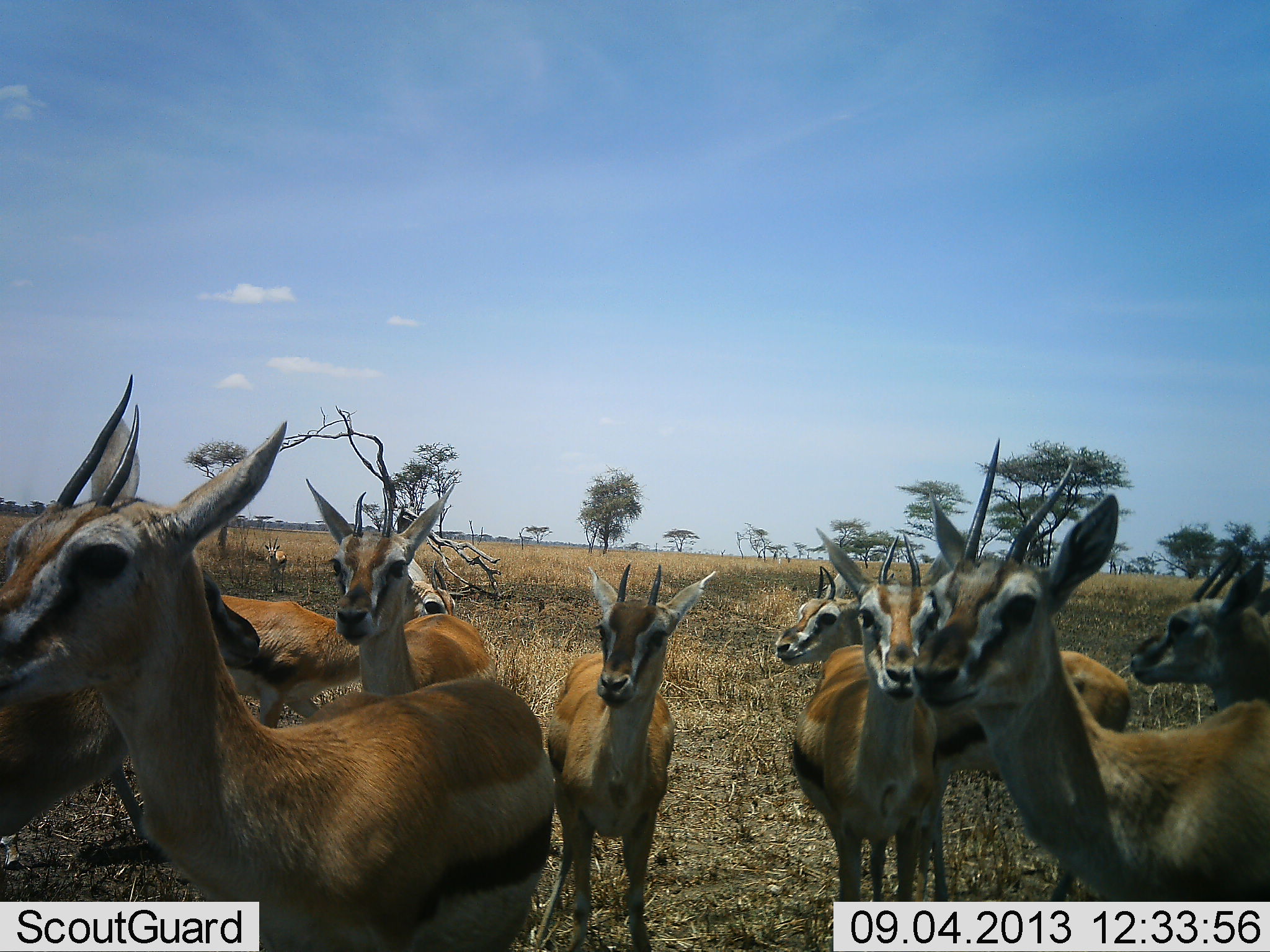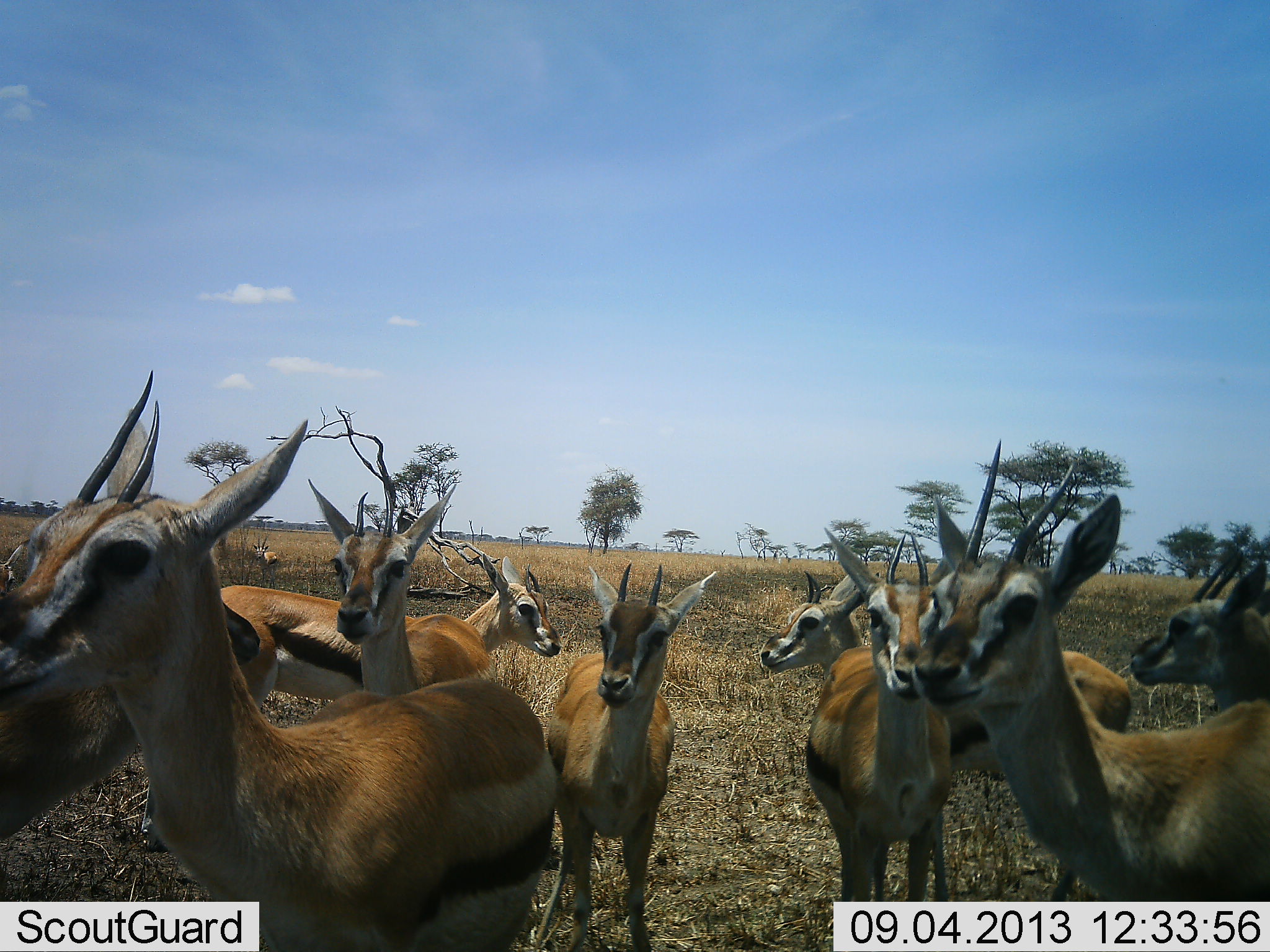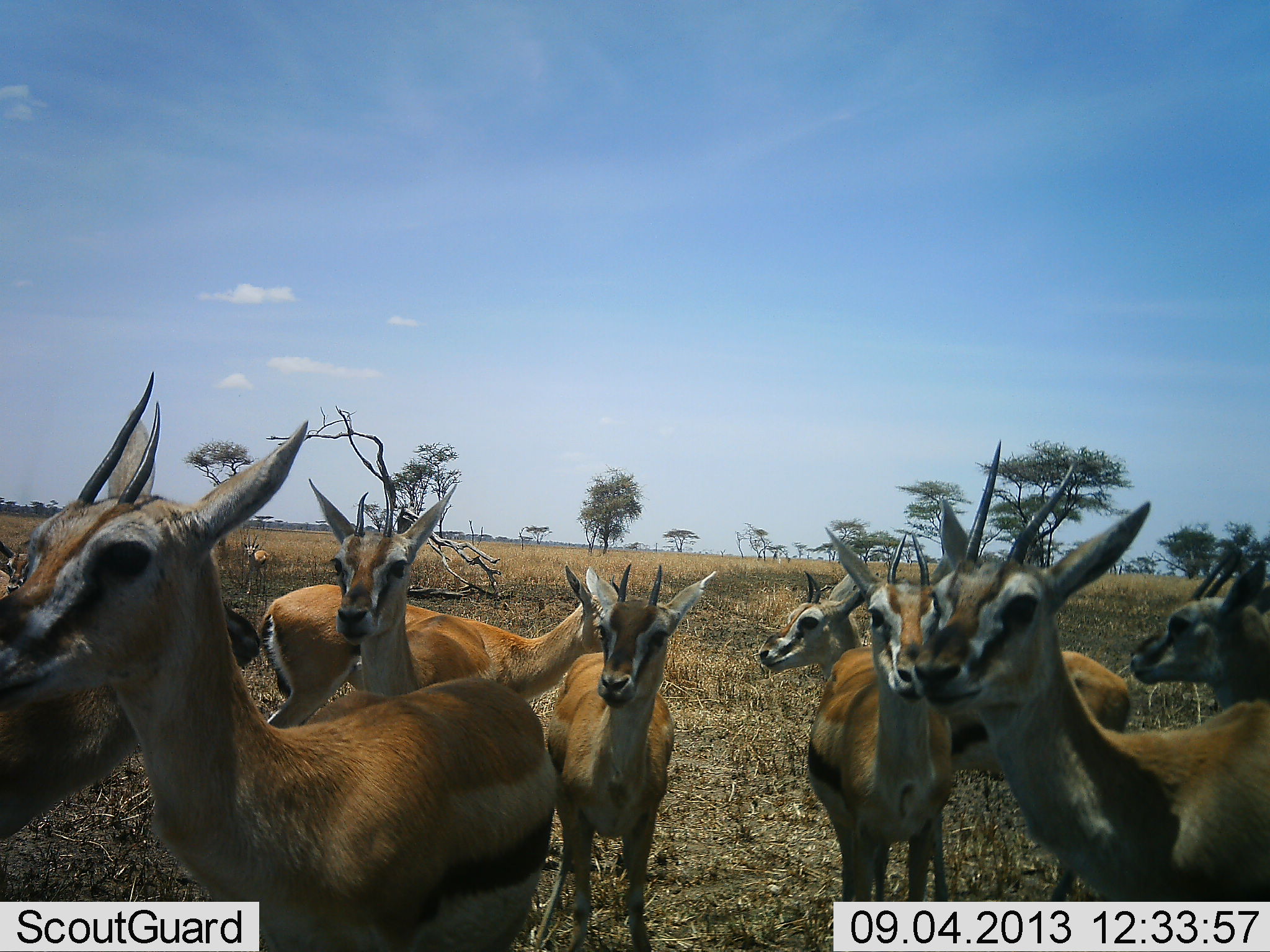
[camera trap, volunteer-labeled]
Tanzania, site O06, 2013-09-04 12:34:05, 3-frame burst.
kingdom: Animalia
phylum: Chordata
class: Mammalia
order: Artiodactyla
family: Bovidae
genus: Eudorcas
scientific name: Eudorcas thomsonii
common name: thomson's gazelle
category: gazellethomsons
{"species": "gazellethomsons (thomson's gazelle) (Eudorcas thomsonii)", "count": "10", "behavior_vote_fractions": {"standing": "95%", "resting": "5%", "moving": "41%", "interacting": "5%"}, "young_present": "5%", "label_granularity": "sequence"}